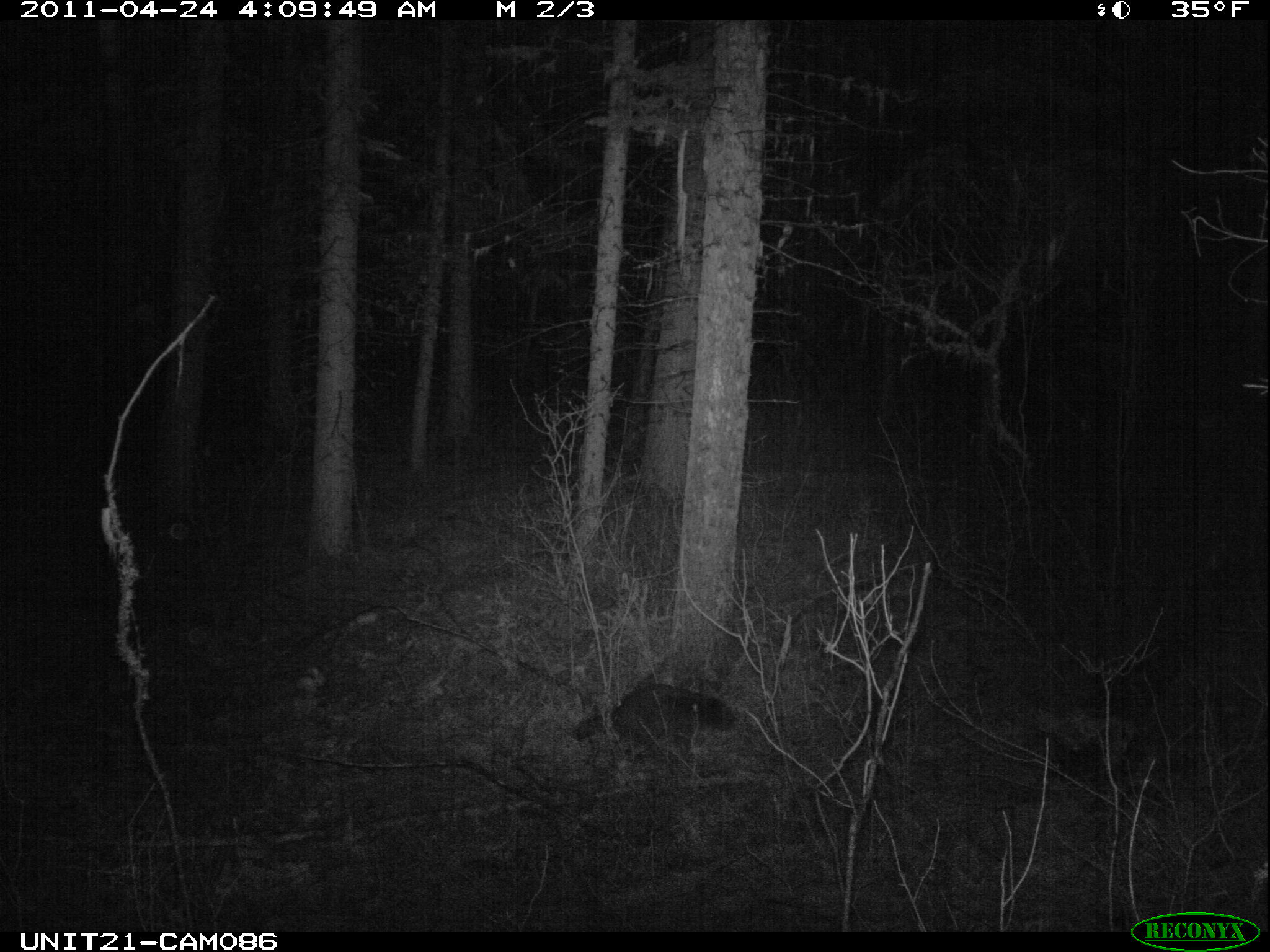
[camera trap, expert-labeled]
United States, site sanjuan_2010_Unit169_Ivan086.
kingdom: Animalia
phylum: Chordata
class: Mammalia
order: Carnivora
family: Procyonidae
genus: Procyon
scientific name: Procyon lotor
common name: common raccoon